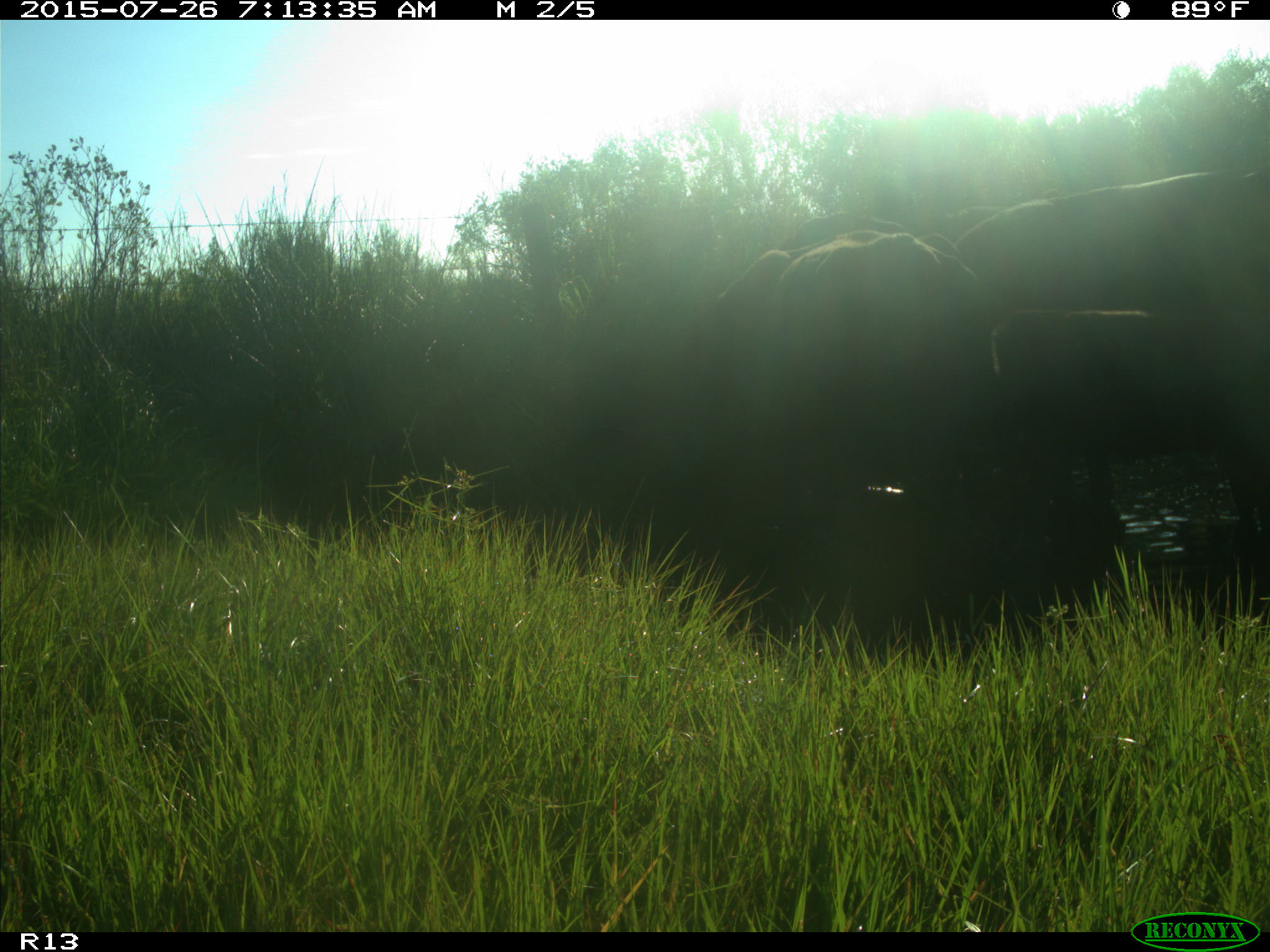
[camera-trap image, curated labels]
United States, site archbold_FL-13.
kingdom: Animalia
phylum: Chordata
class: Mammalia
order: Artiodactyla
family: Bovidae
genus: Bos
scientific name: Bos taurus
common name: domestic cow